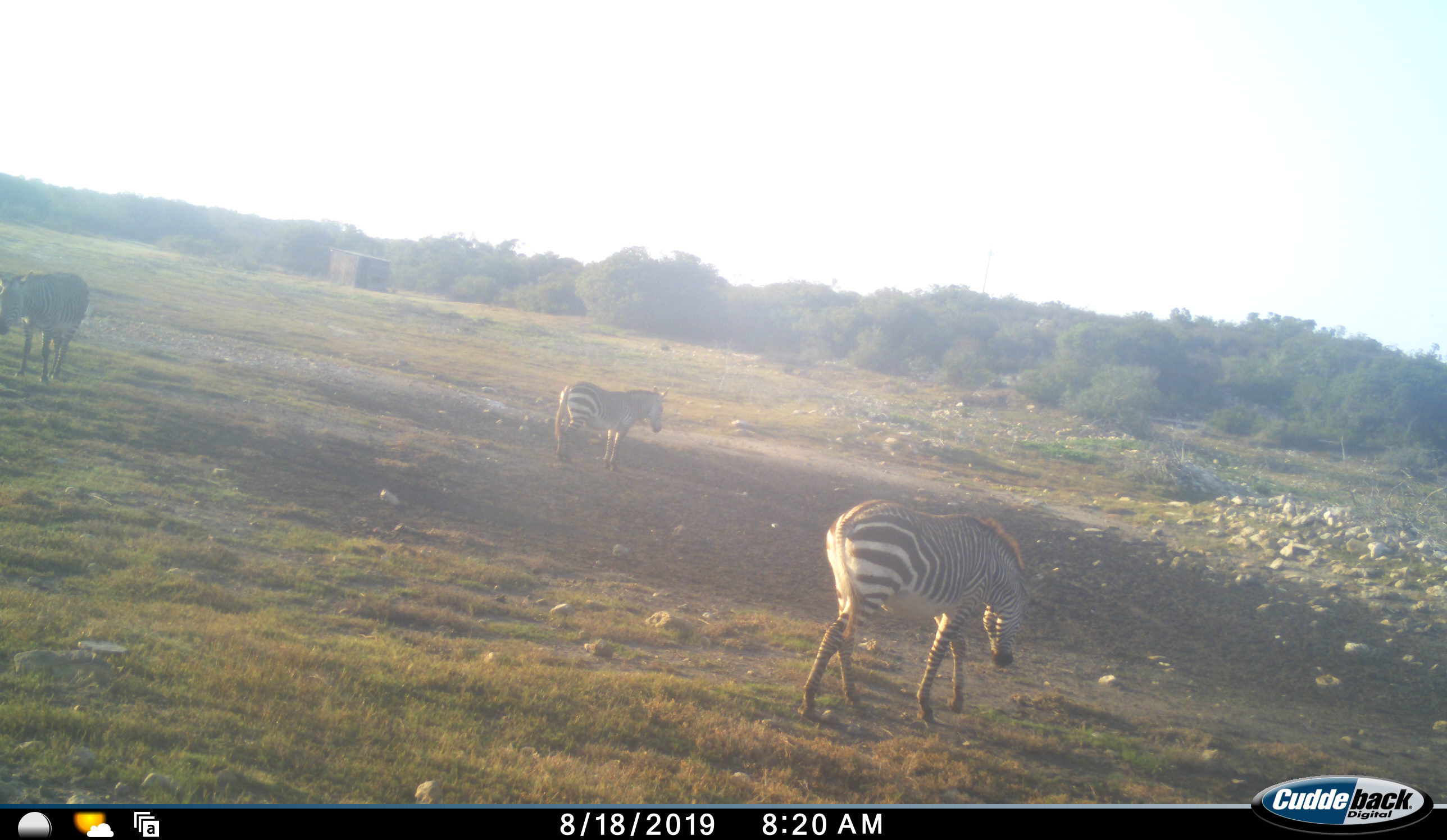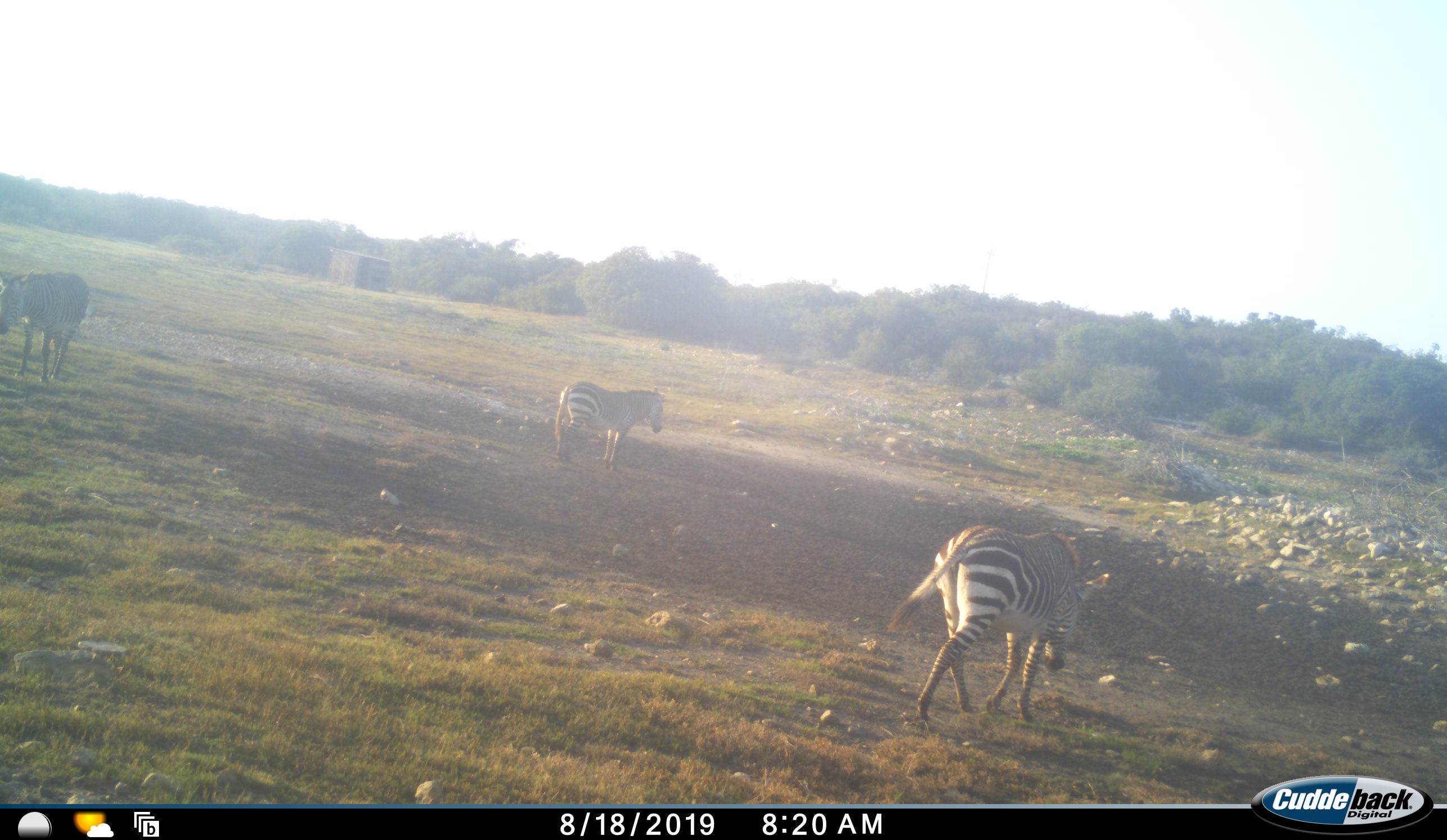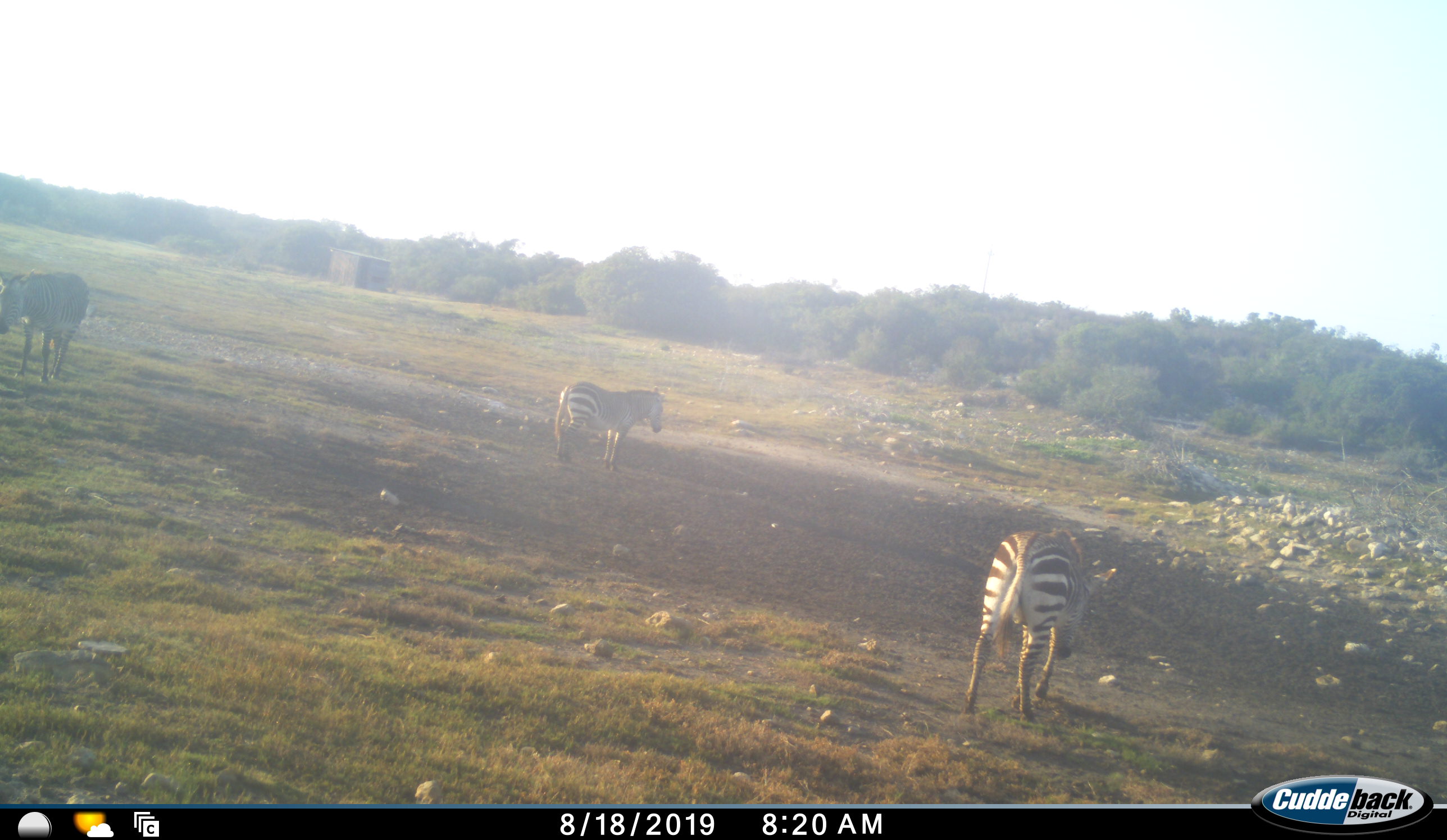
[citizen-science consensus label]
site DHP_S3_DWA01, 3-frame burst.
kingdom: Animalia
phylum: Chordata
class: Mammalia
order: Perissodactyla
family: Equidae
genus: Equus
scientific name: Equus zebra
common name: mountain zebra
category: zebramountain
Zebramountain (mountain zebra) (Equus zebra), count 3. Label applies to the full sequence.